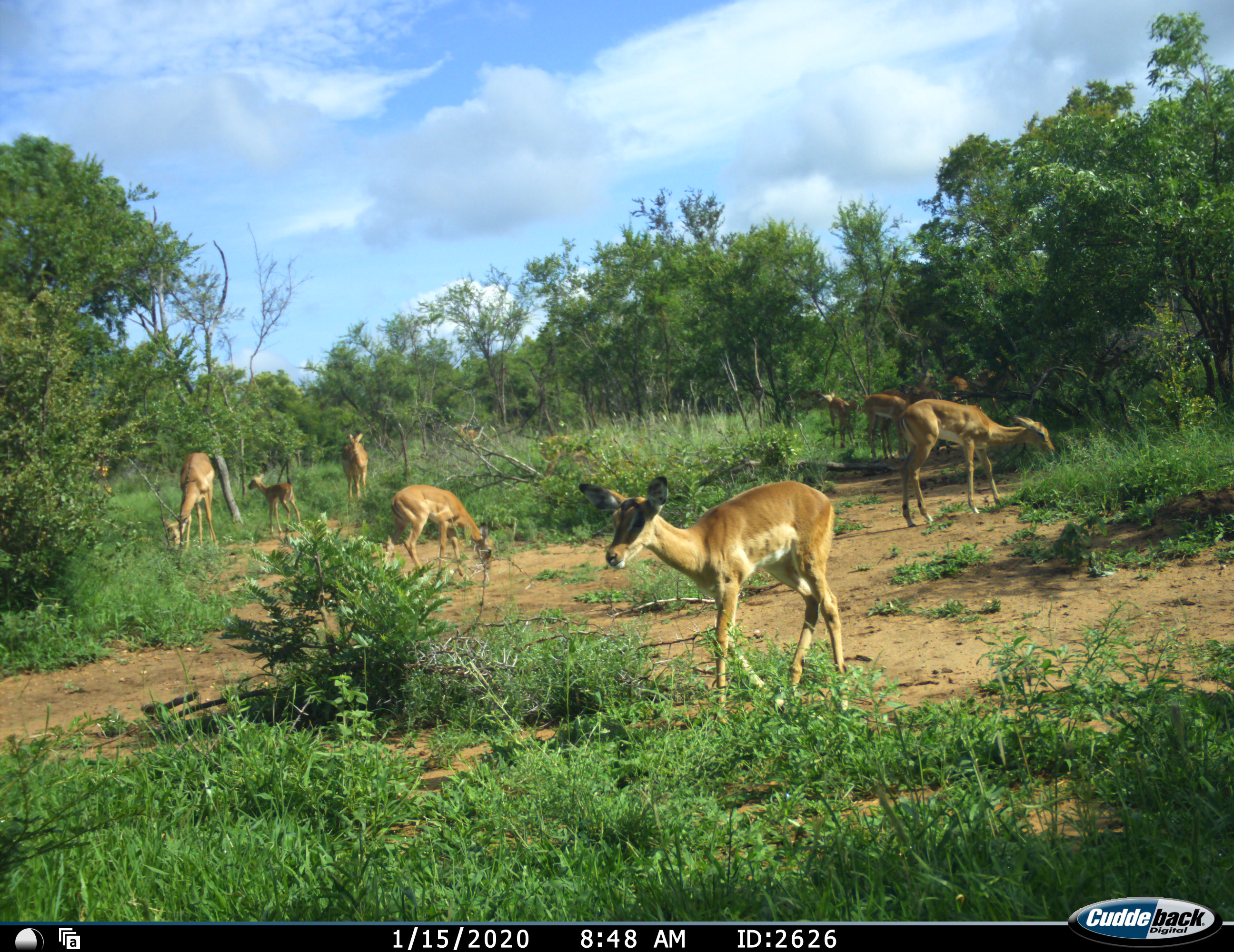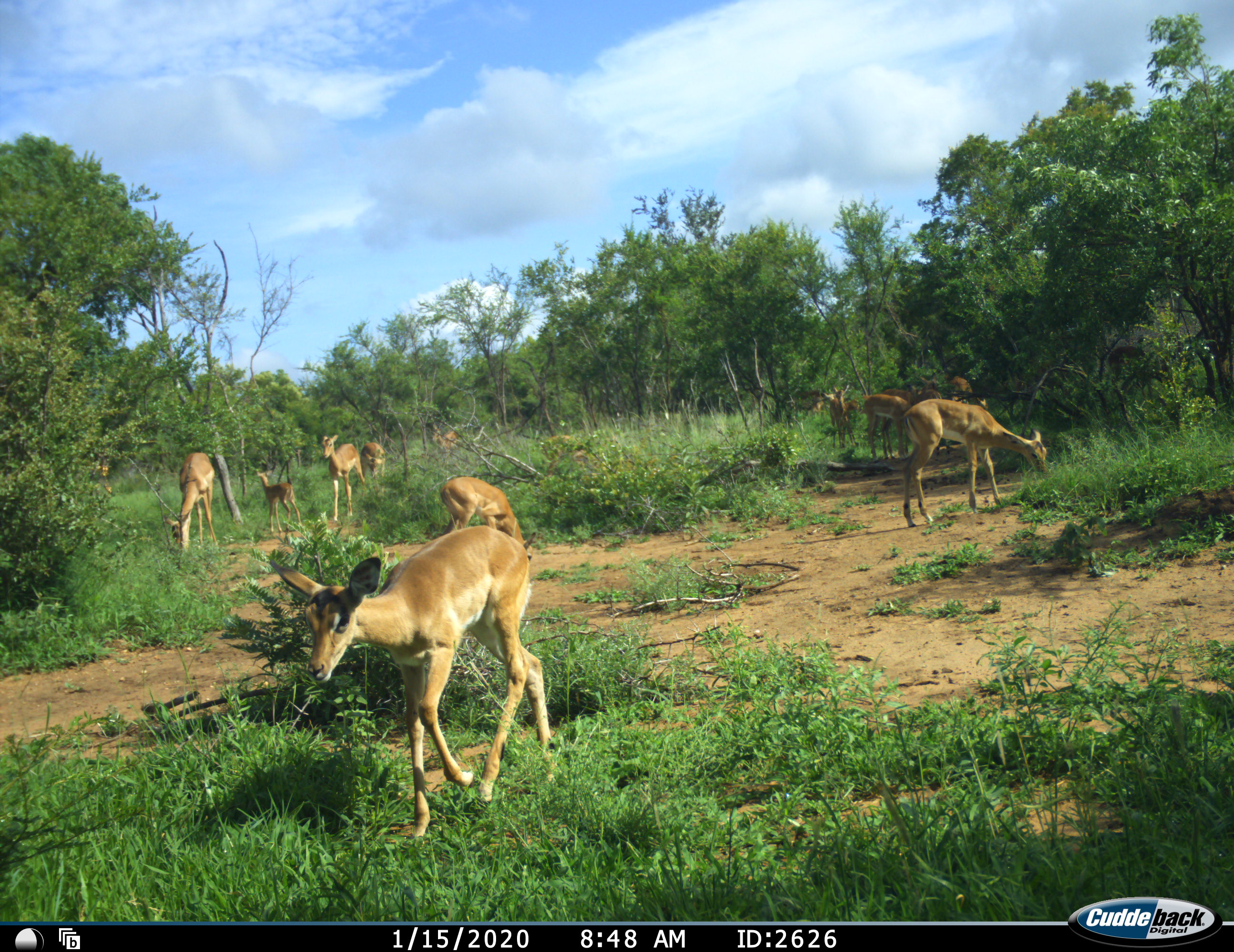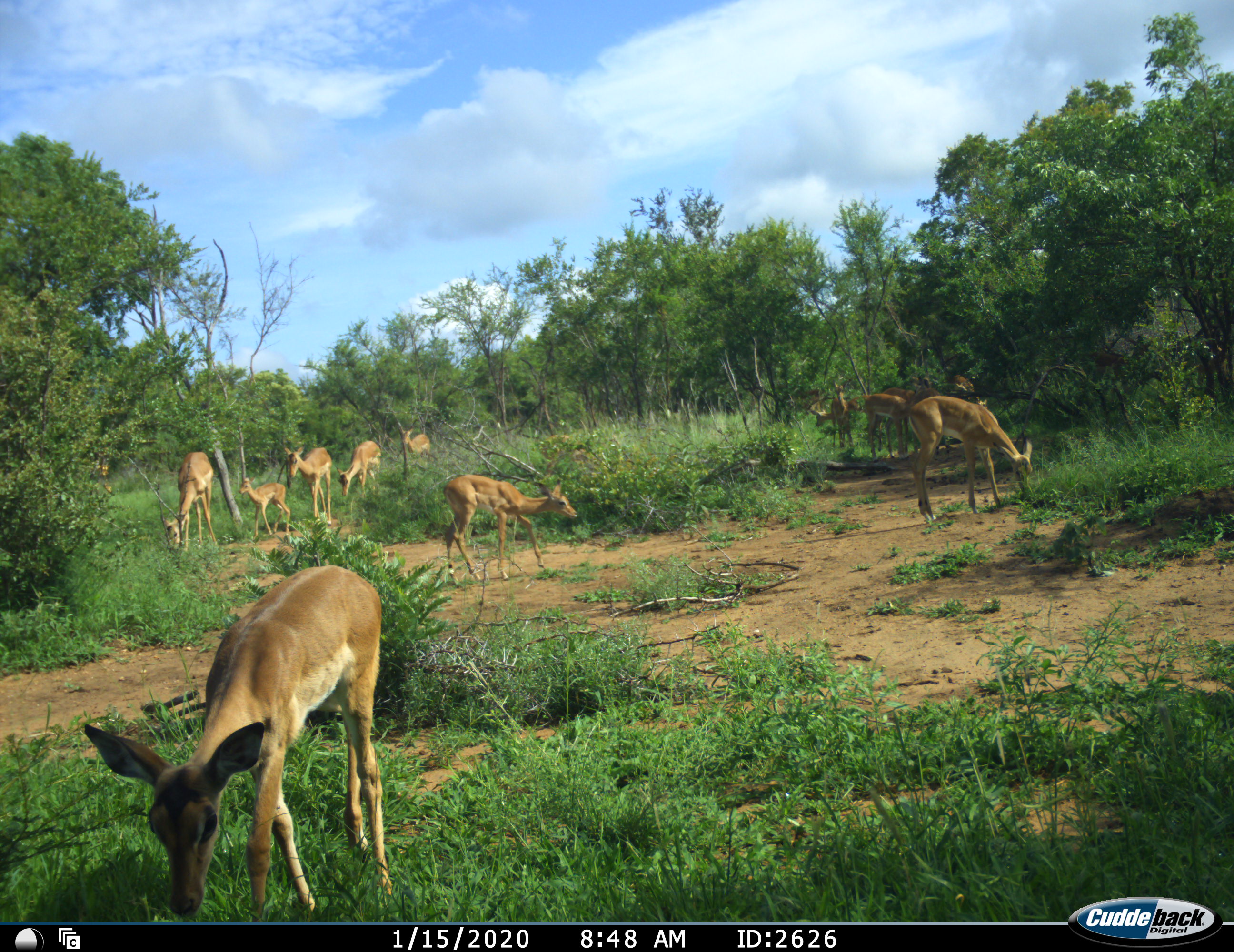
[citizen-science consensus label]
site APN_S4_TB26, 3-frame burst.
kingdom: Animalia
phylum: Chordata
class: Mammalia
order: Artiodactyla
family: Bovidae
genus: Aepyceros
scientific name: Aepyceros melampus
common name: impala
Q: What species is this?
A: Impala (Aepyceros melampus).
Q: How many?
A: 11-50.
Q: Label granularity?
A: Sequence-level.